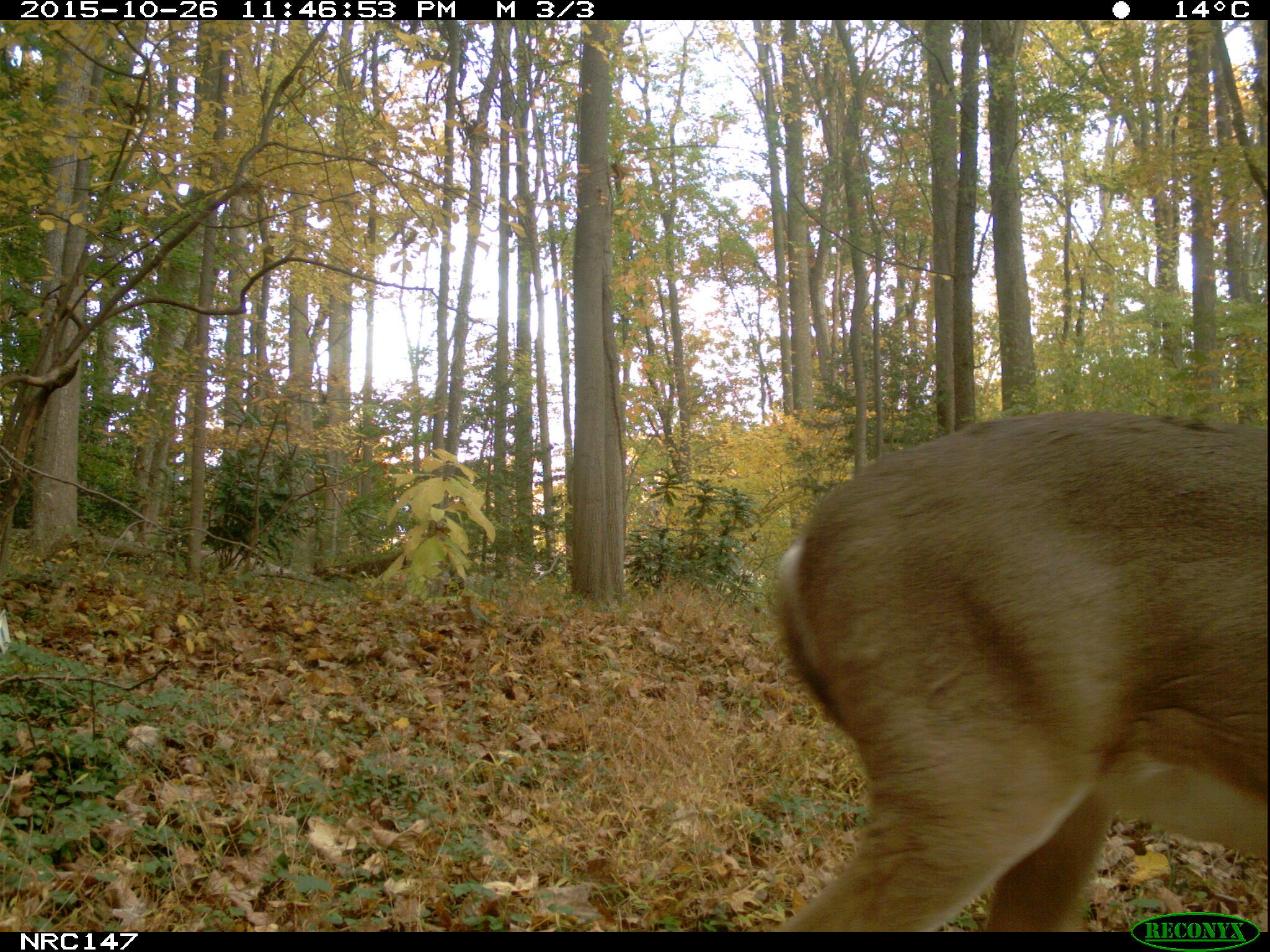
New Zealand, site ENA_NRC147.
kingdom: Animalia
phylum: Chordata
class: Mammalia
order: Artiodactyla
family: Cervidae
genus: Odocoileus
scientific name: Odocoileus virginianus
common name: white-tailed deer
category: white tailed deer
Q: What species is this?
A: White tailed deer (white-tailed deer) (Odocoileus virginianus).